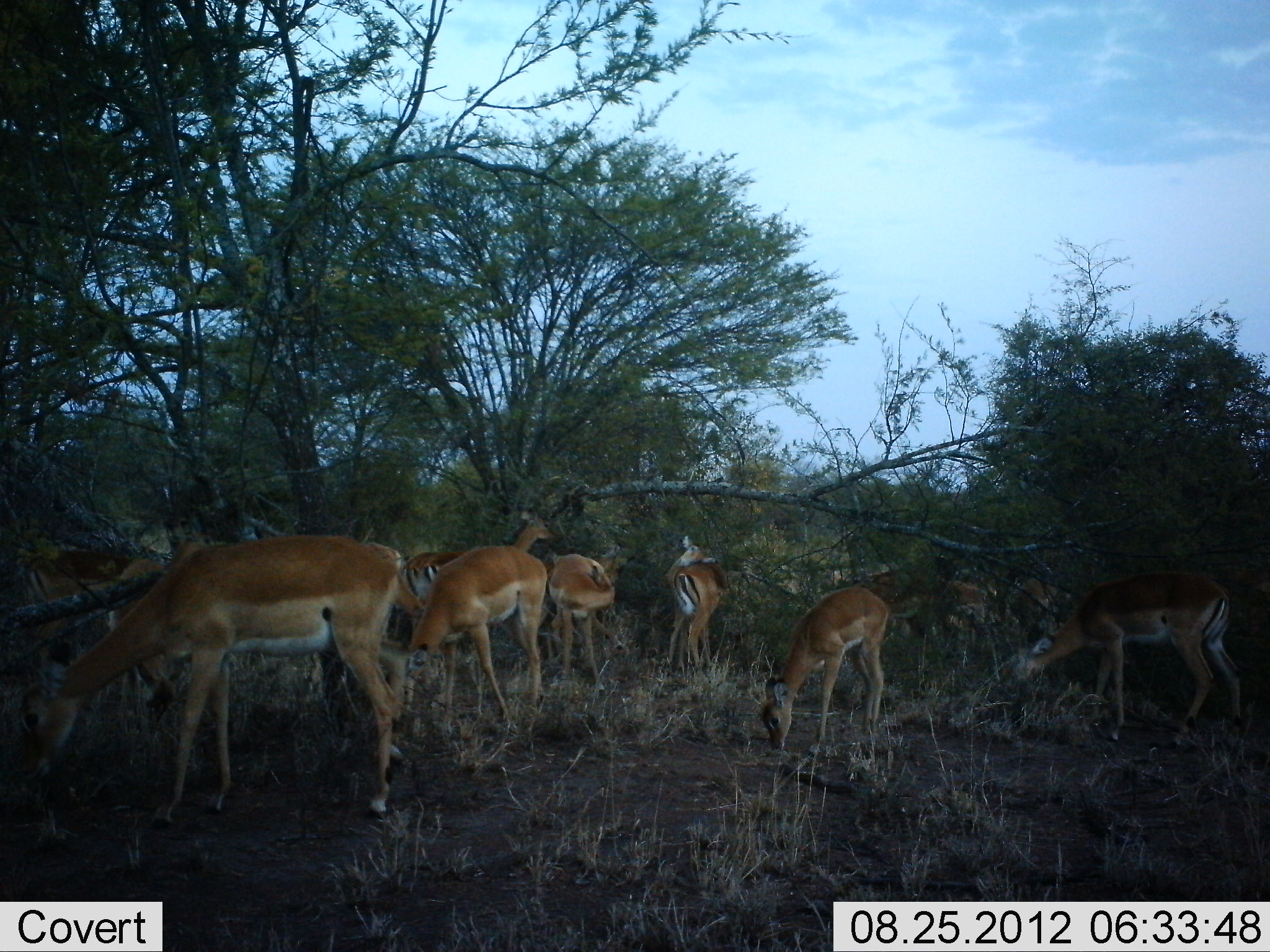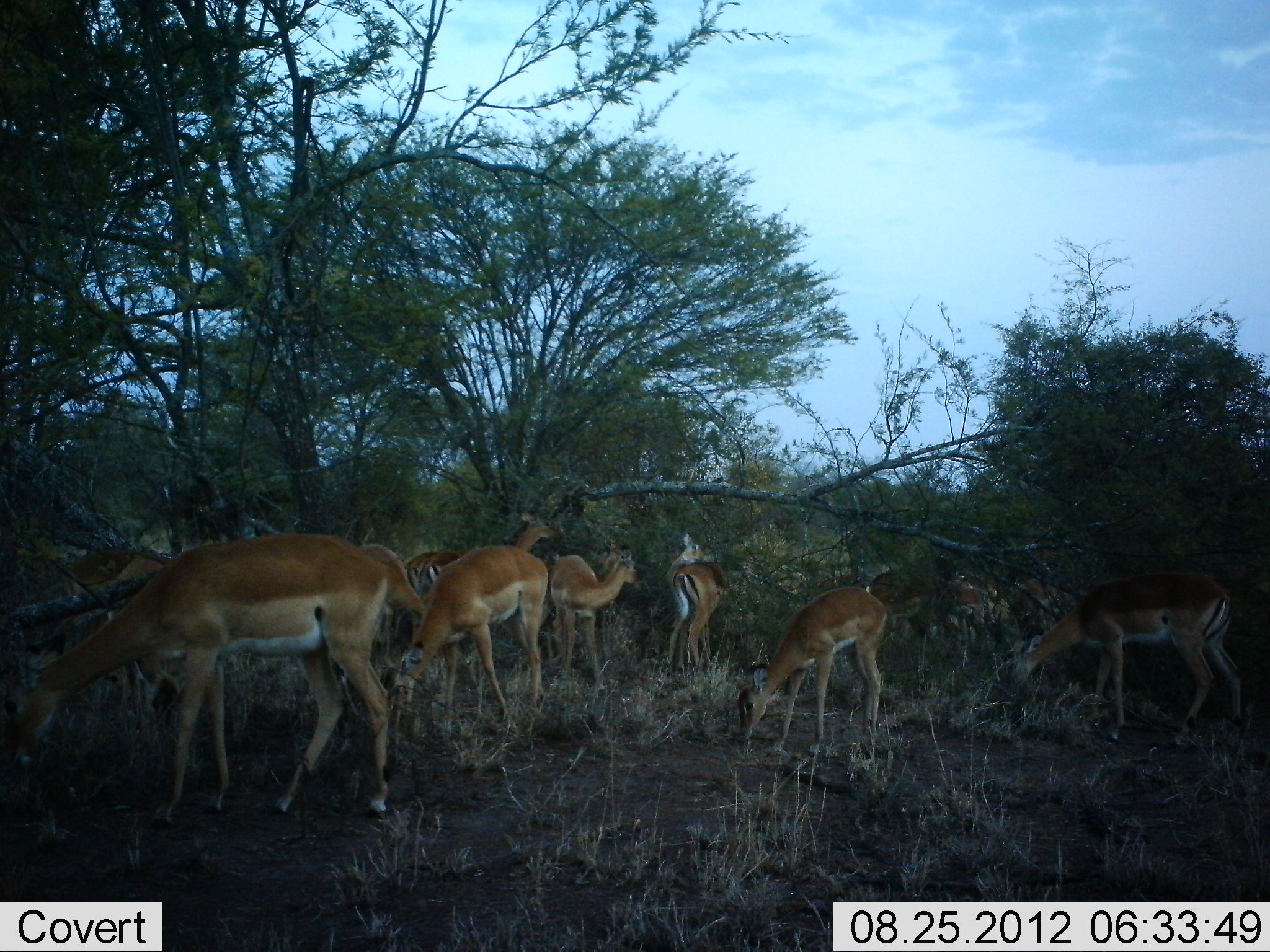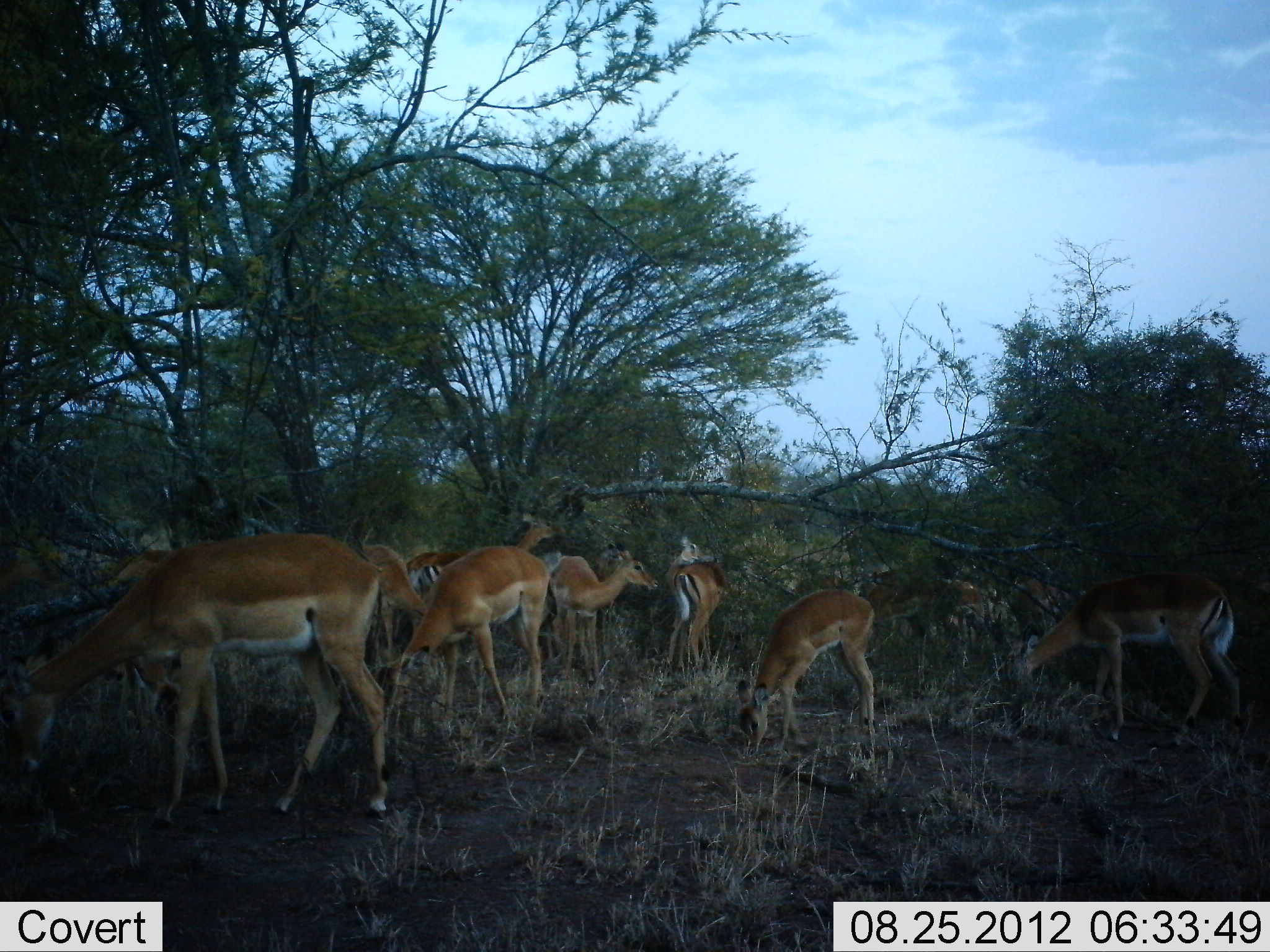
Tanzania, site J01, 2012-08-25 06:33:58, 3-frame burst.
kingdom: Animalia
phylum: Chordata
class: Mammalia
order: Artiodactyla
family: Bovidae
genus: Aepyceros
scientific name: Aepyceros melampus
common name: impala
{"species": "impala (Aepyceros melampus)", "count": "10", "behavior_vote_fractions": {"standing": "64%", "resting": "0%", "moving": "9%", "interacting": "0%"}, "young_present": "9%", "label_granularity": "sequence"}